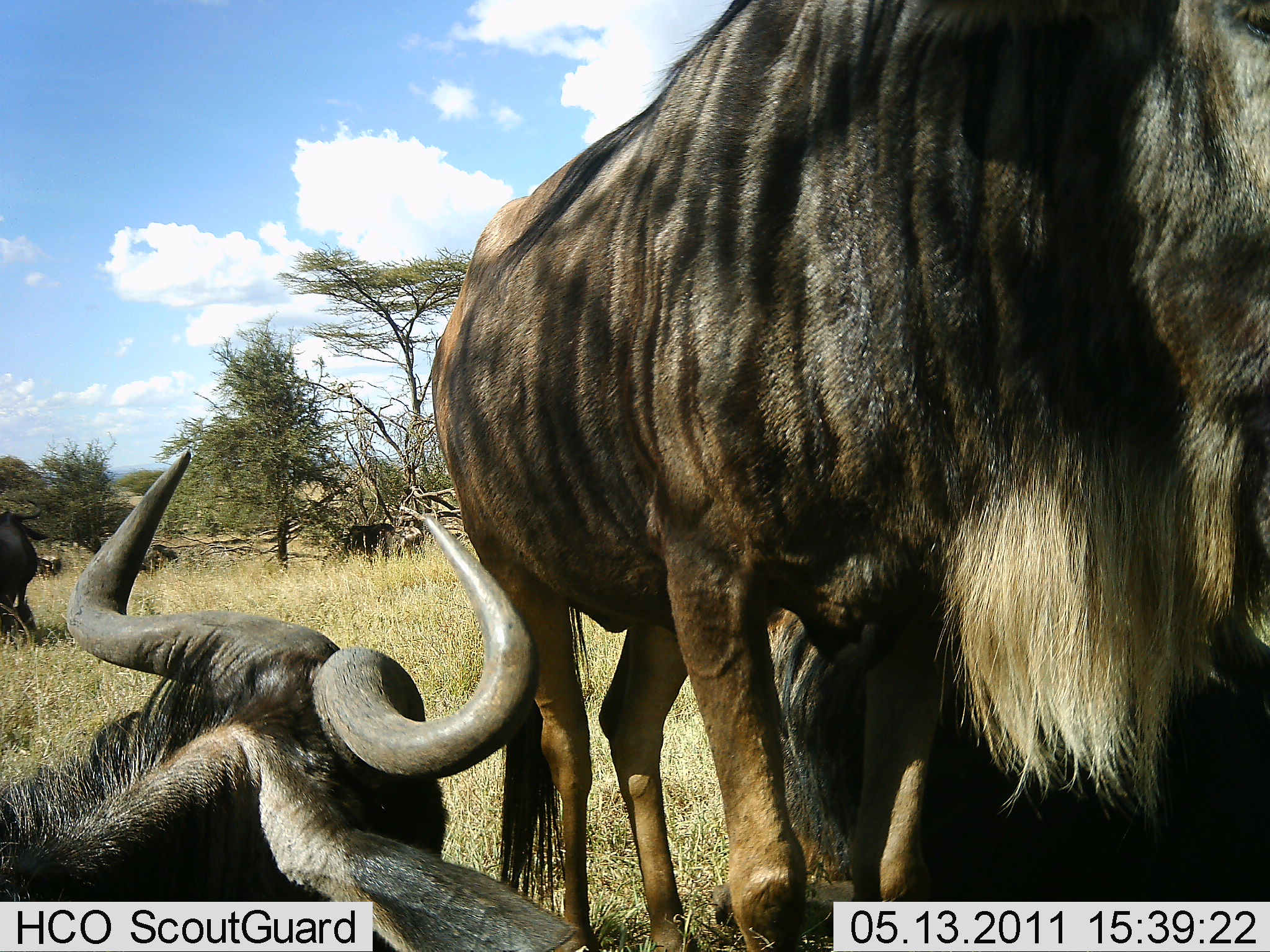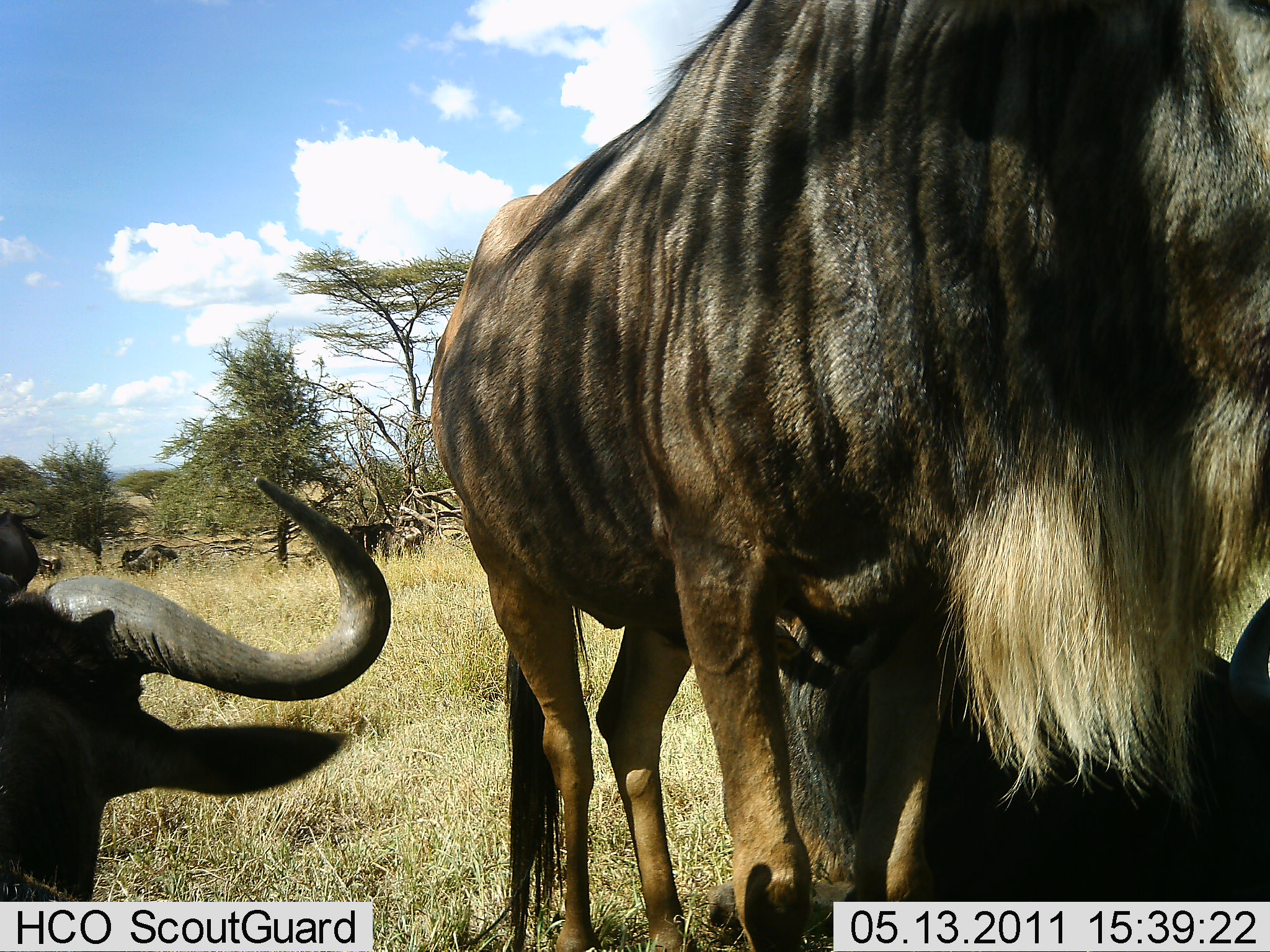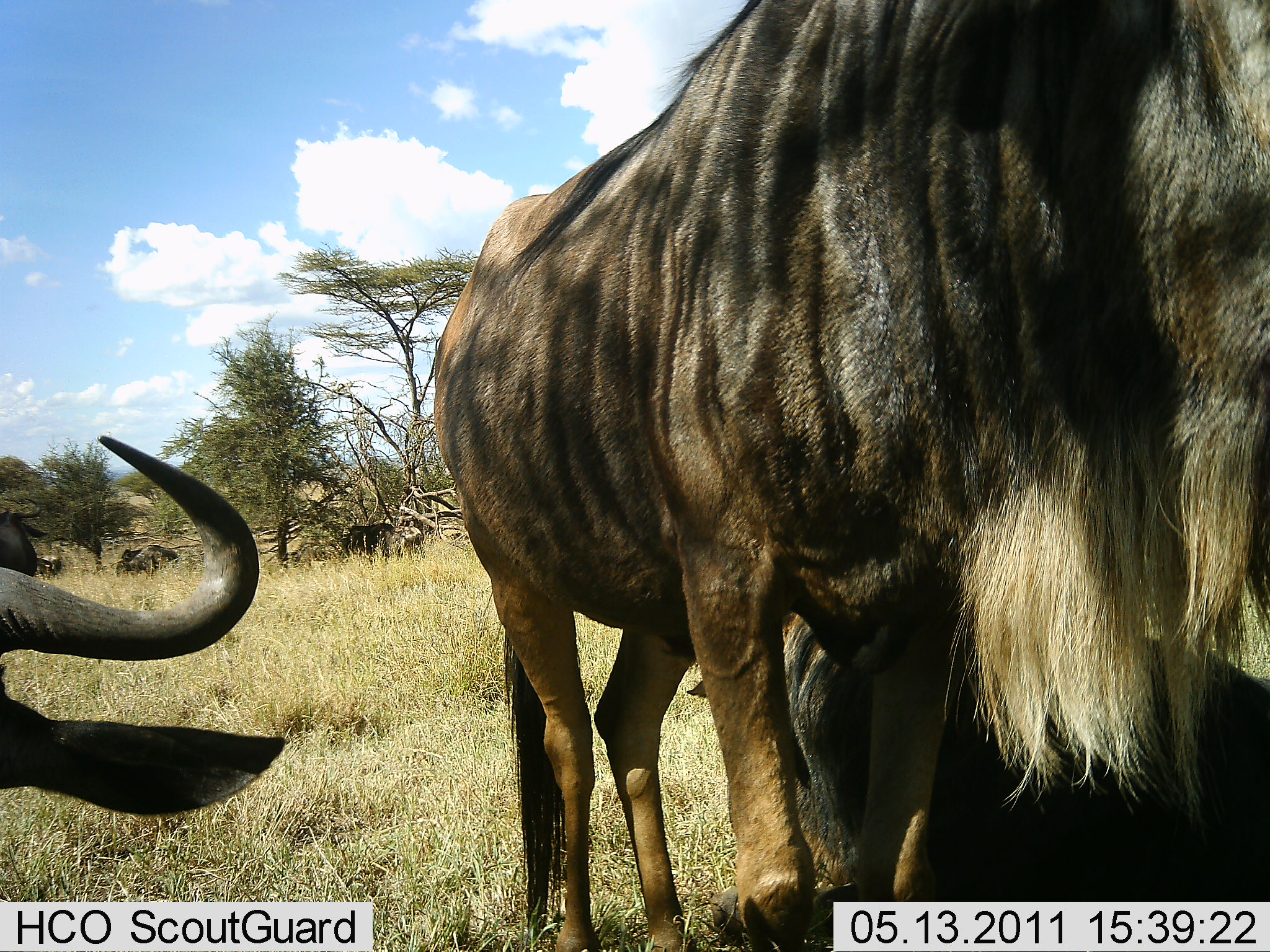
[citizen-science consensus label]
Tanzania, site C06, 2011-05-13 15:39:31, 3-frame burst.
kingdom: Animalia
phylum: Chordata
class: Mammalia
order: Artiodactyla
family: Bovidae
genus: Connochaetes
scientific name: Connochaetes taurinus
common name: blue wildebeest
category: wildebeest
Wildebeest (blue wildebeest) (Connochaetes taurinus), count 4. Behavior (volunteer vote fractions): standing 90%, resting 70%, moving 0%, interacting 0%. Young present (vote fraction): 0%. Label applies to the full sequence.